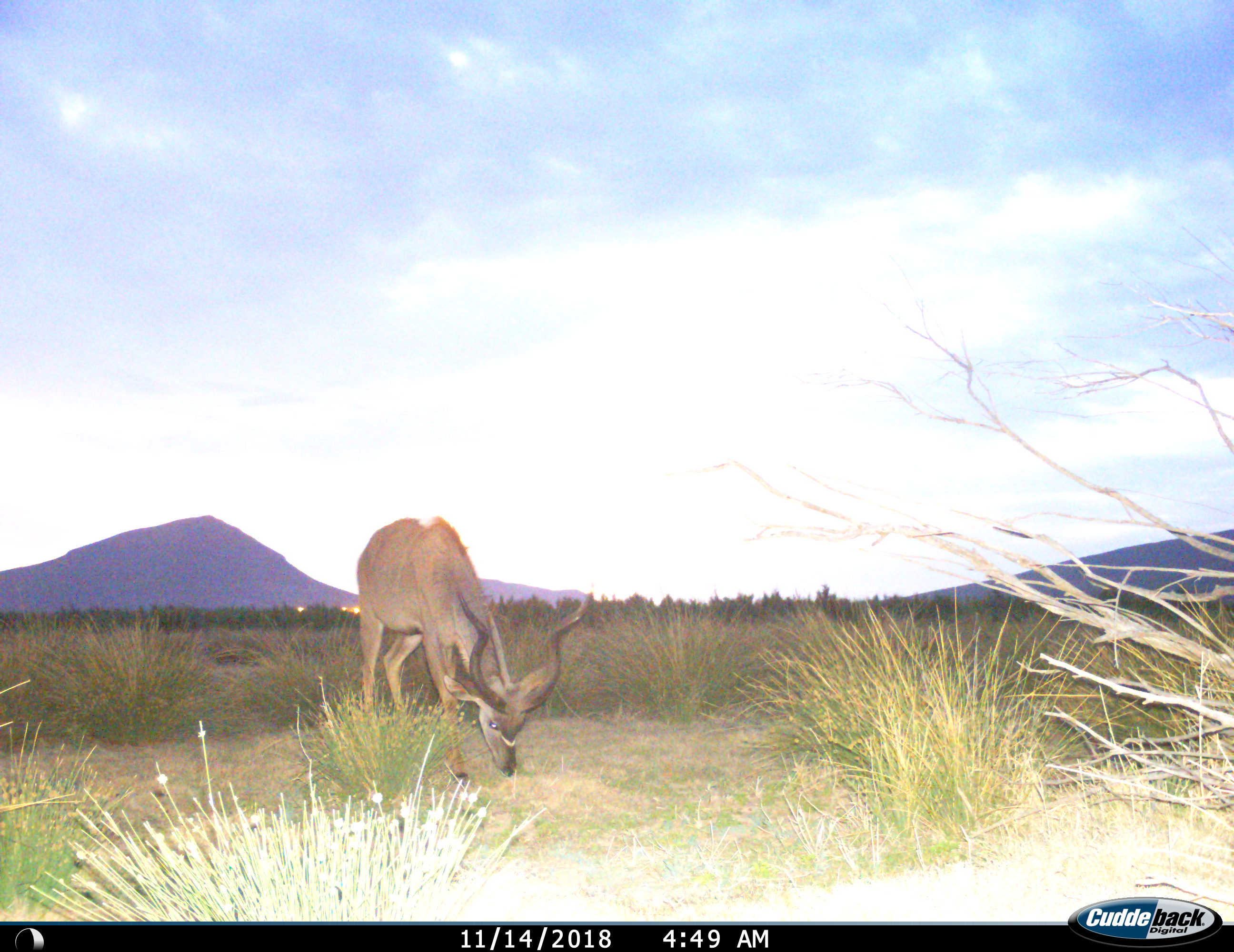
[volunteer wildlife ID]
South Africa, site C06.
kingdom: Animalia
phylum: Chordata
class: Mammalia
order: Artiodactyla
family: Bovidae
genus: Tragelaphus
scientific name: Tragelaphus strepsiceros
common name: greater kudu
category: kudu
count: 1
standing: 33%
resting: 0%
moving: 0%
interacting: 0%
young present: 0%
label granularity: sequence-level